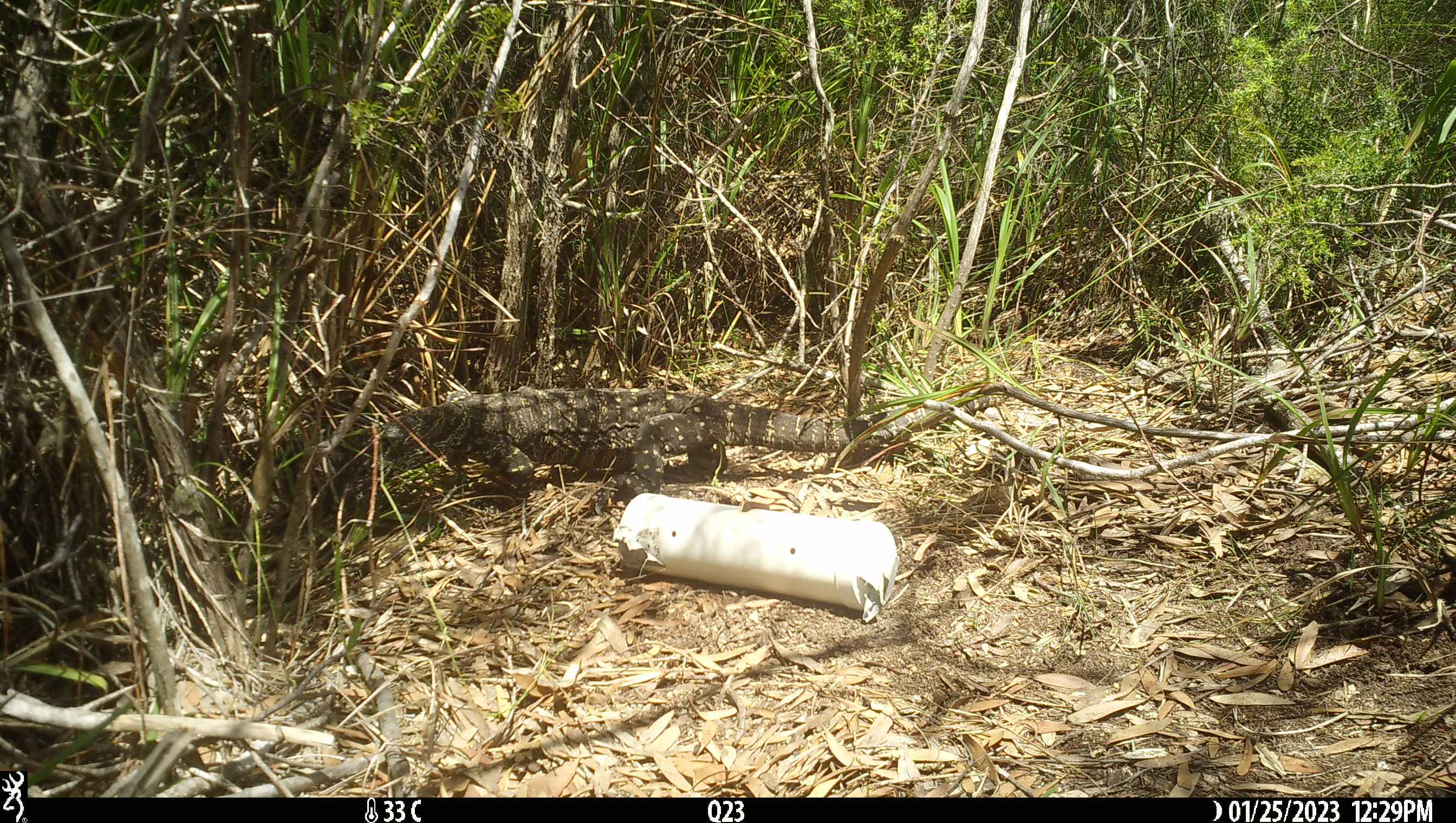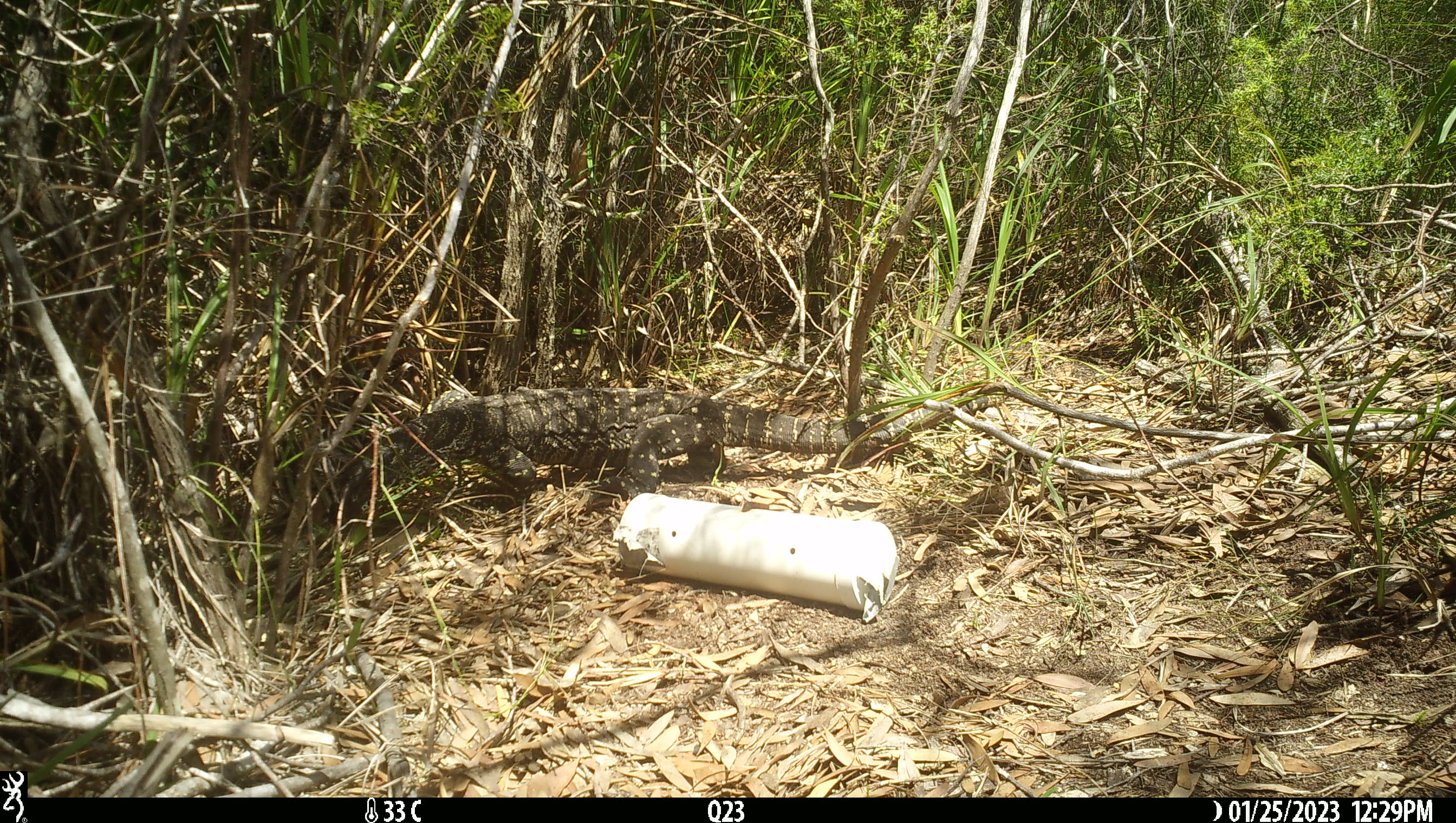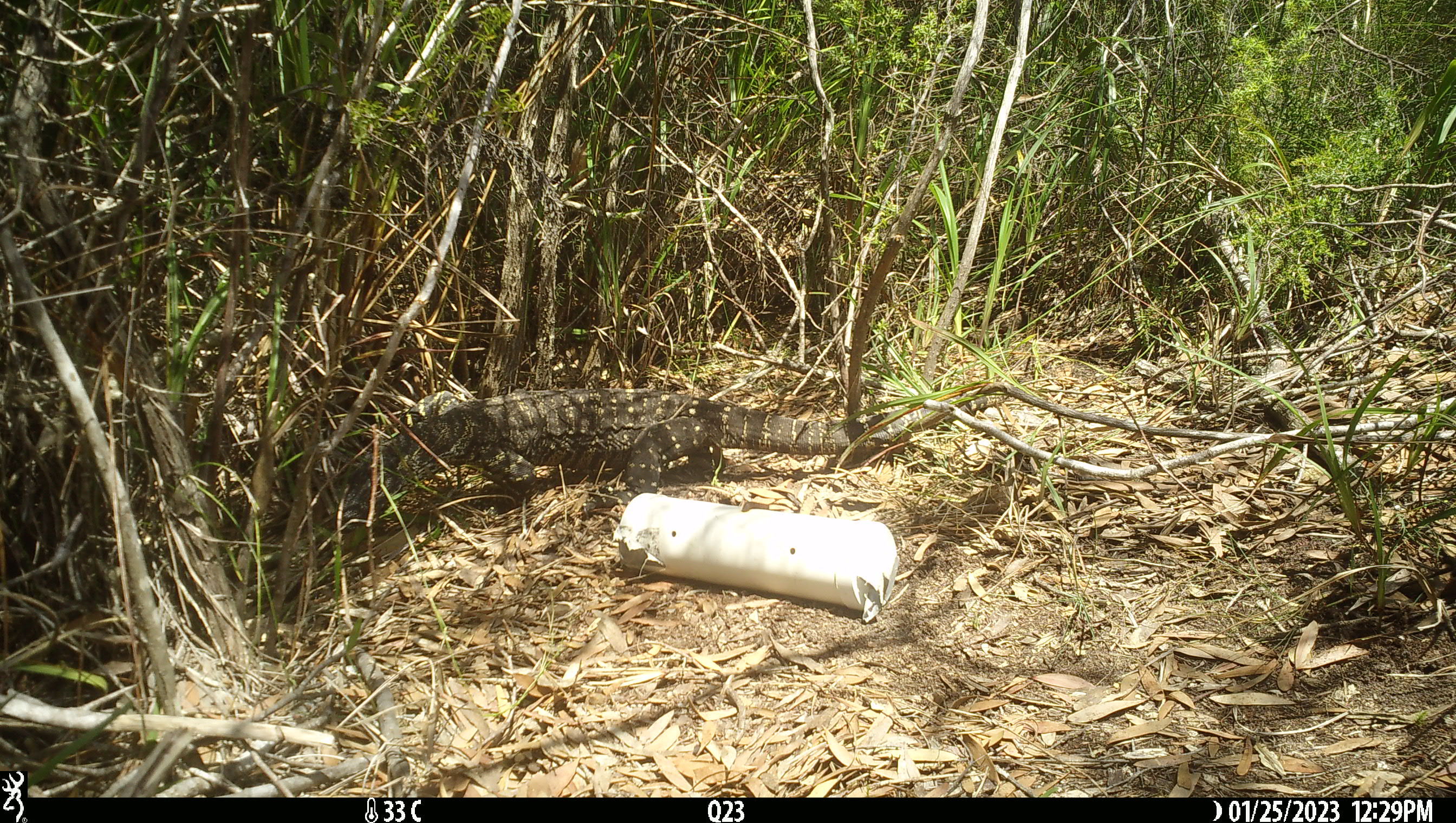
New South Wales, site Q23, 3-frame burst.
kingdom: Animalia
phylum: Chordata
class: Reptilia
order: Squamata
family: Varanidae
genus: Varanus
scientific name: Varanus varius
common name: lace monitor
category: goanna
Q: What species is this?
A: Goanna (lace monitor) (Varanus varius).